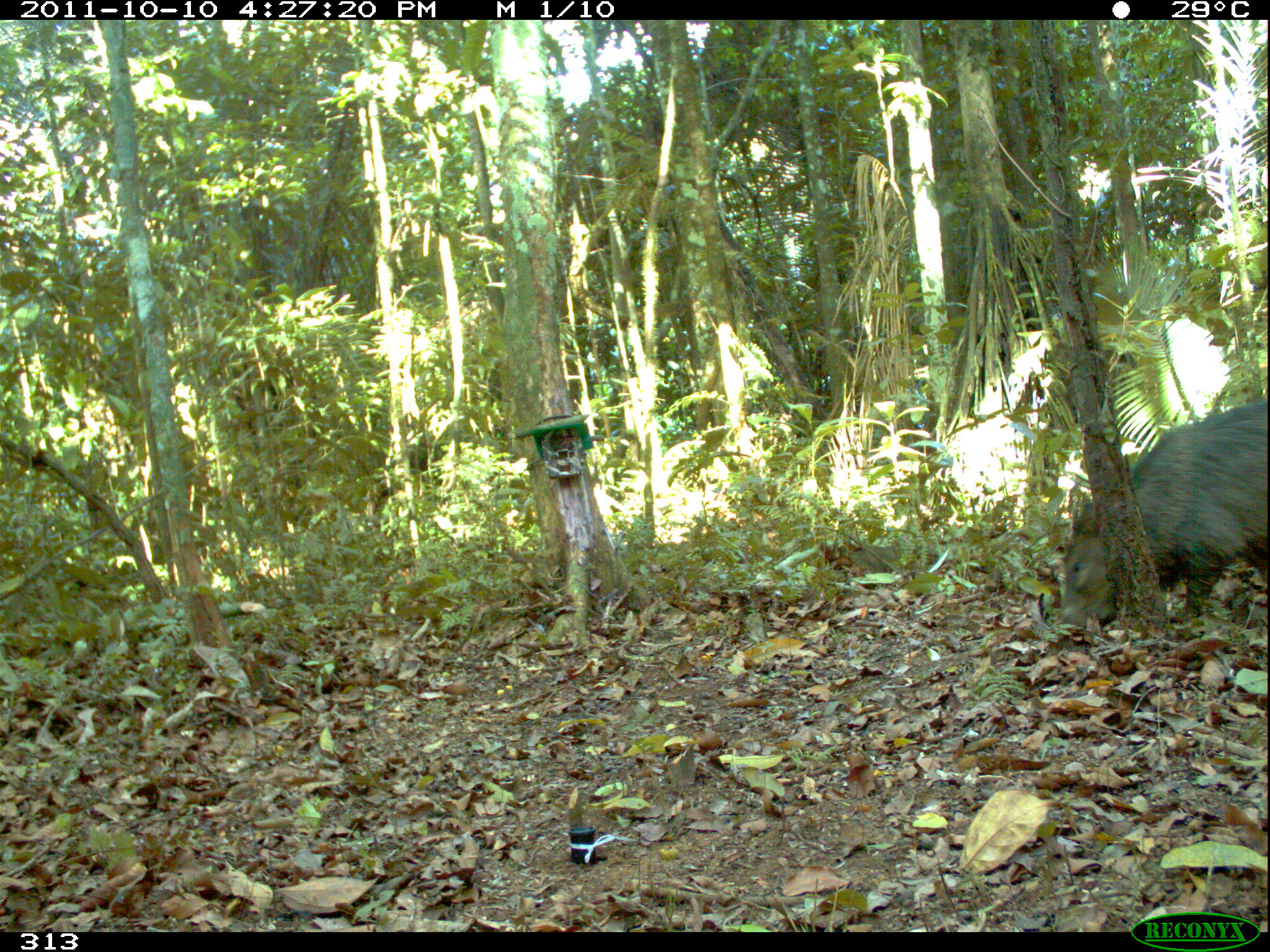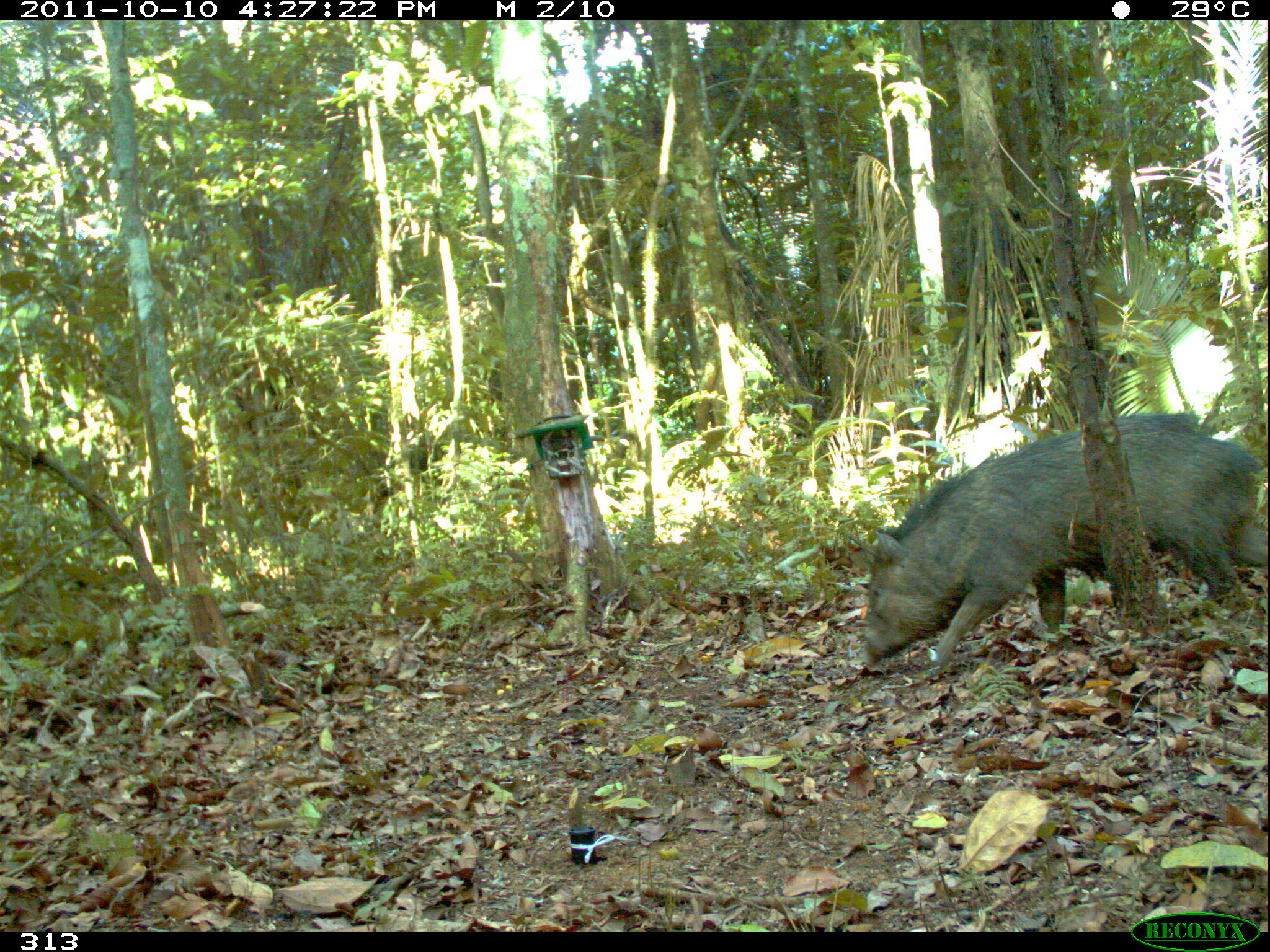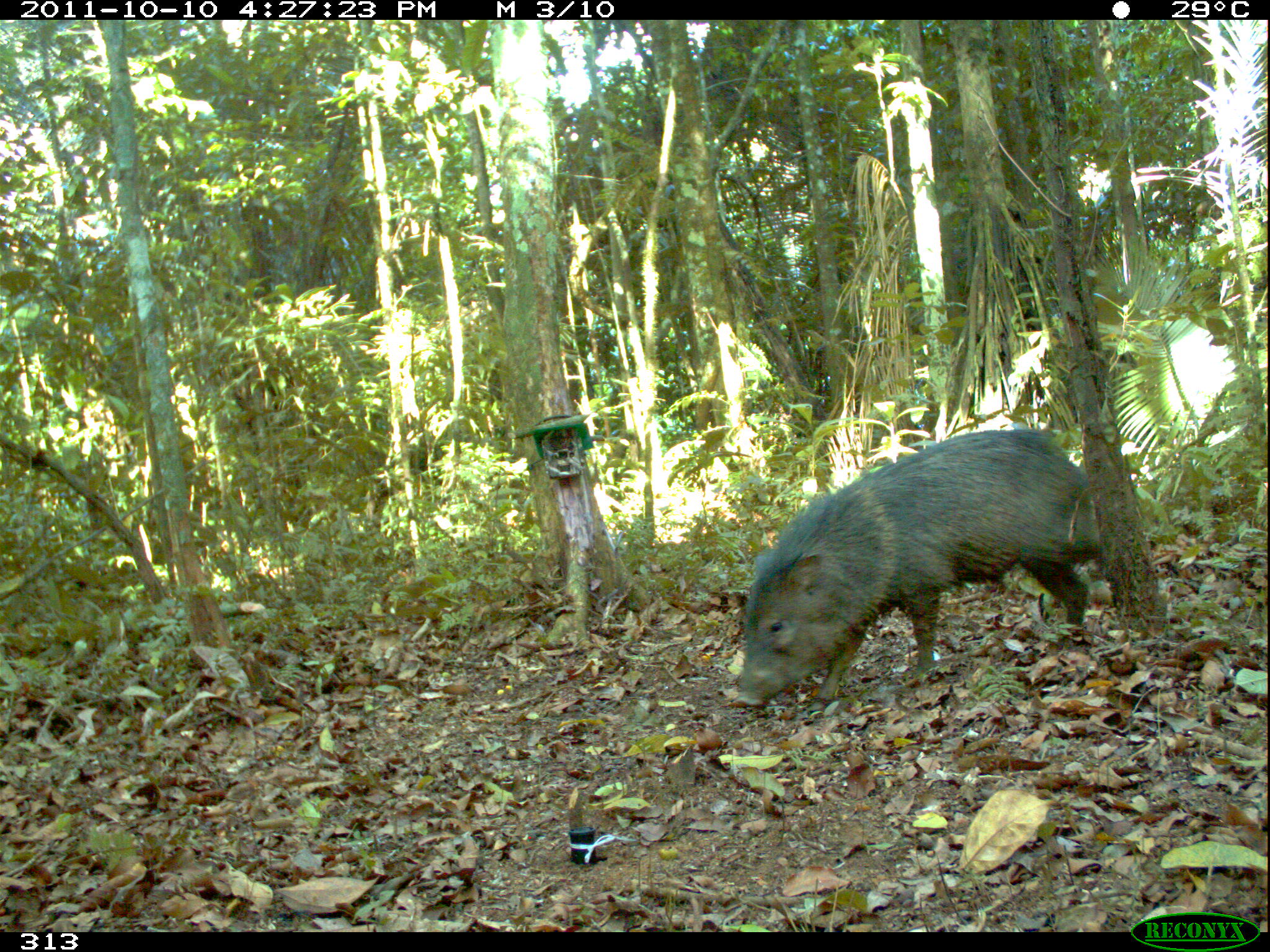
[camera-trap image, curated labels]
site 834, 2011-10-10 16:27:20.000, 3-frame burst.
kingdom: Animalia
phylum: Chordata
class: Mammalia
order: Artiodactyla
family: Tayassuidae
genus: Pecari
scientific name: Pecari tajacu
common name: collared peccary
Pecari tajacu (collared peccary).